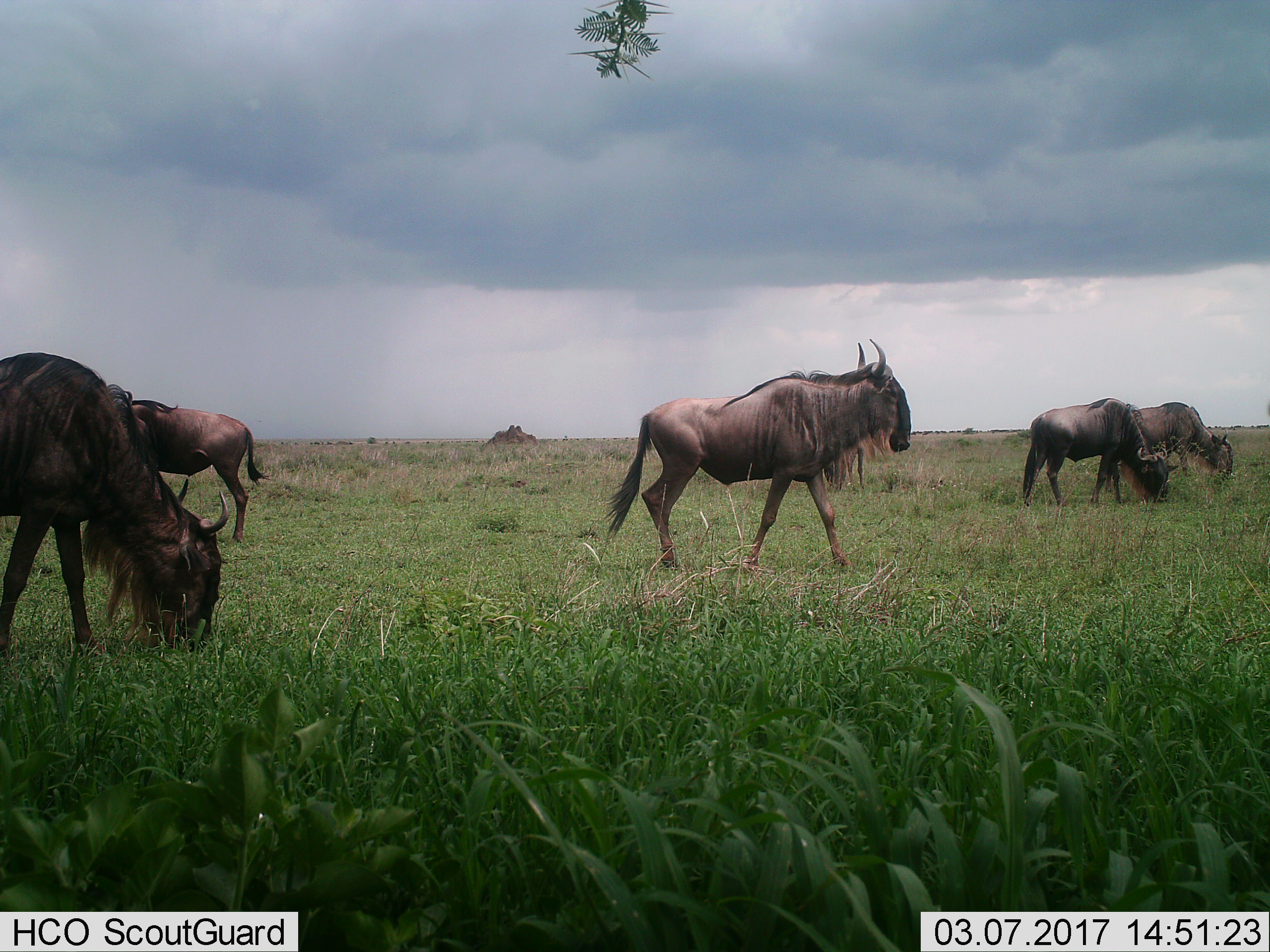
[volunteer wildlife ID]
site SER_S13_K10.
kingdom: Animalia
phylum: Chordata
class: Mammalia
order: Artiodactyla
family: Bovidae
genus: Connochaetes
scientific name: Connochaetes taurinus taurinus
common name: blue wildebeest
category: wildebeestblue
Wildebeestblue (blue wildebeest) (Connochaetes taurinus taurinus), count 5. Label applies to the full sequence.